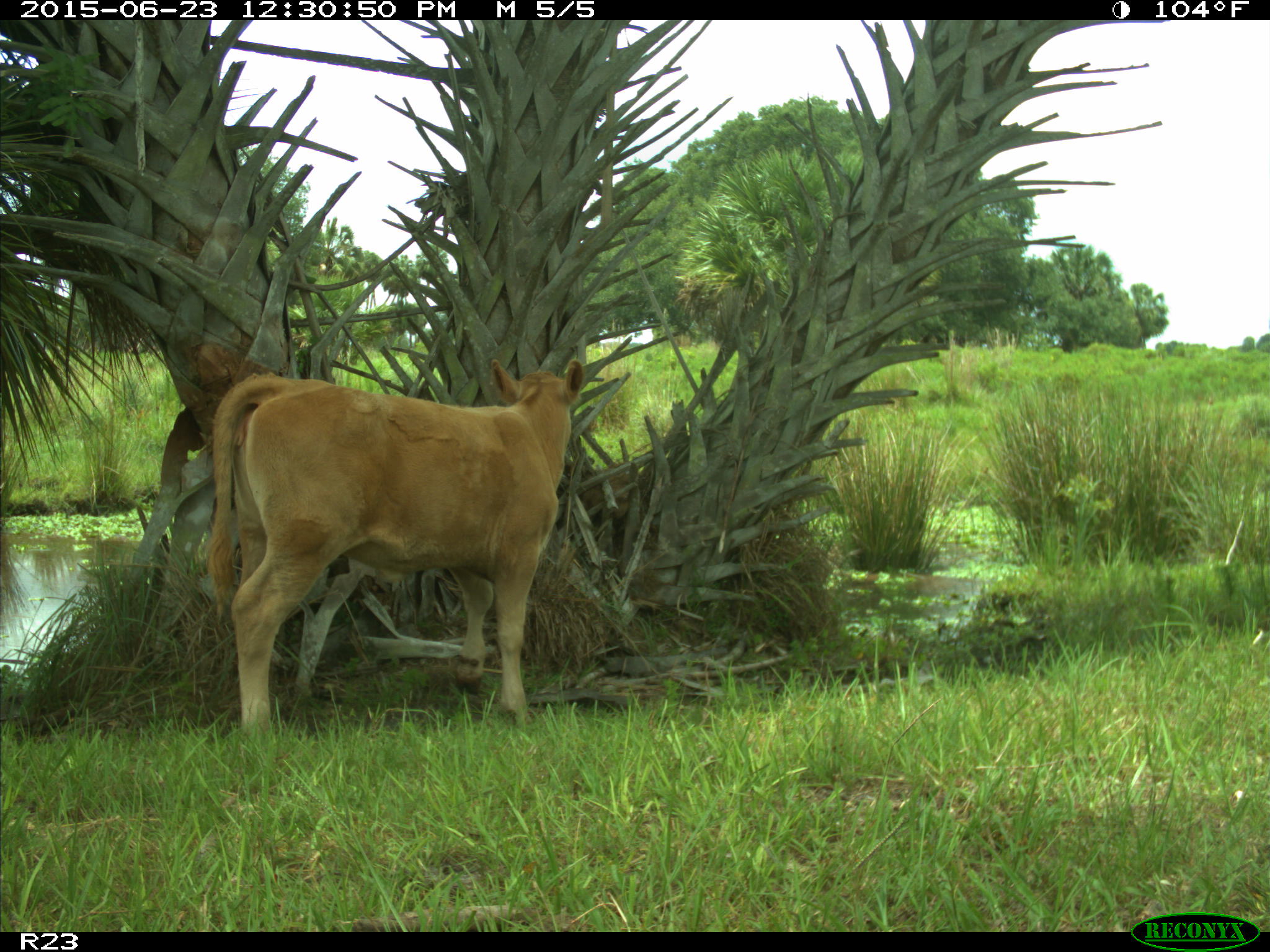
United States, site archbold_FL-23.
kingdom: Animalia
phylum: Chordata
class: Mammalia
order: Artiodactyla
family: Bovidae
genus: Bos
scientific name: Bos taurus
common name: domestic cow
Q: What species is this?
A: Bos taurus (domestic cow).